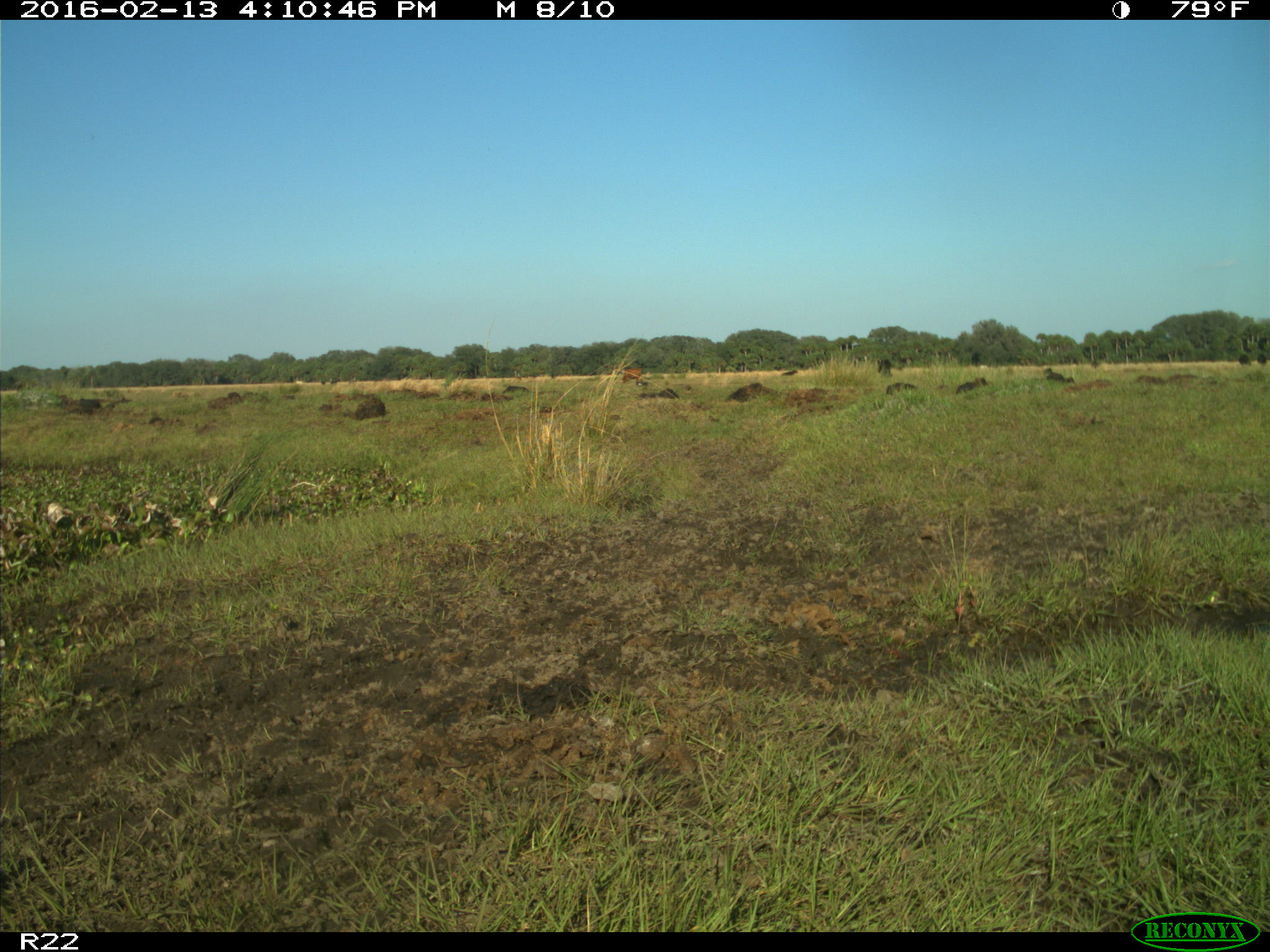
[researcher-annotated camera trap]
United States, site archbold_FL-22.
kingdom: Animalia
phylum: Chordata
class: Mammalia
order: Artiodactyla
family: Bovidae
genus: Bos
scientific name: Bos taurus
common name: domestic cow